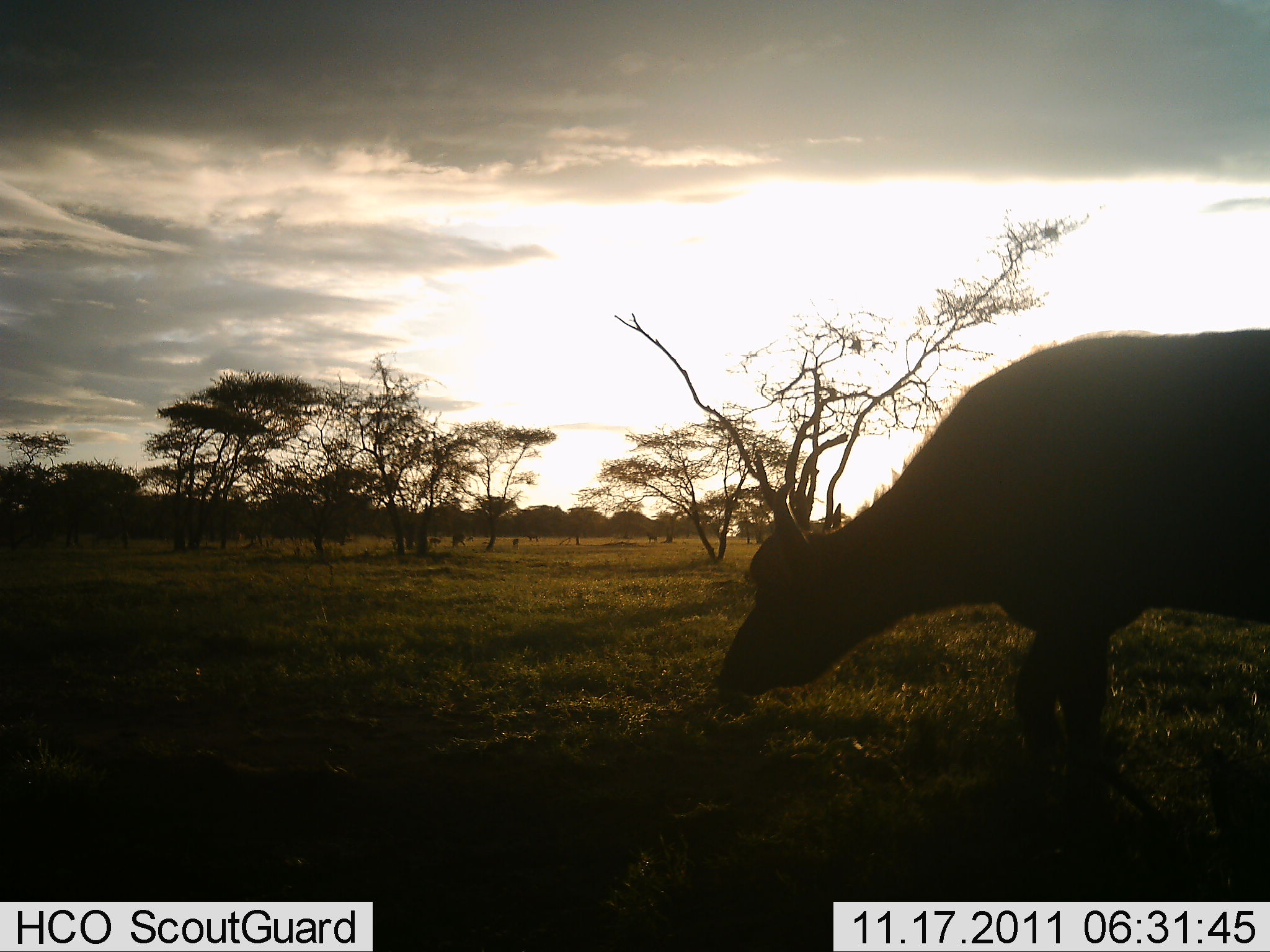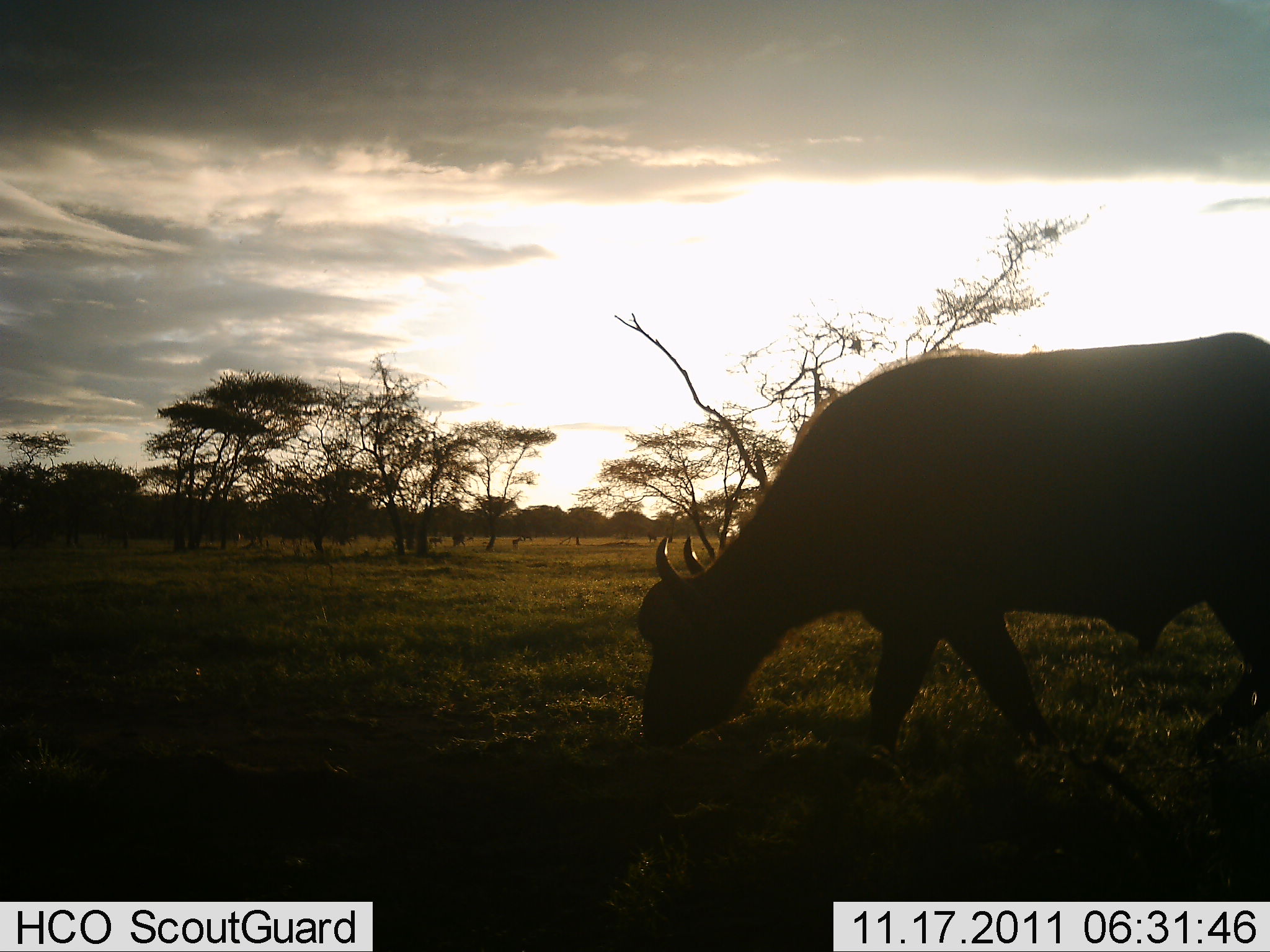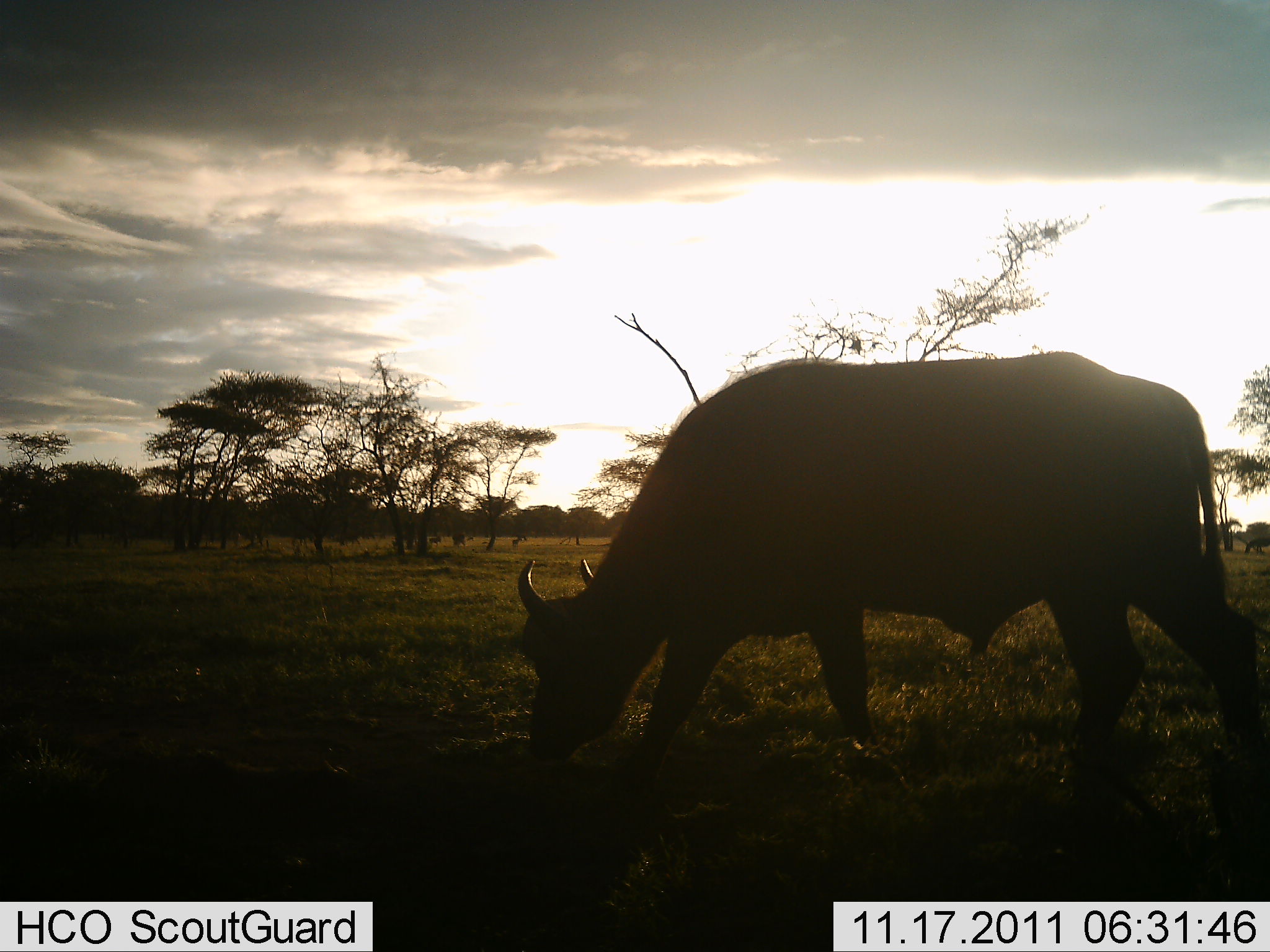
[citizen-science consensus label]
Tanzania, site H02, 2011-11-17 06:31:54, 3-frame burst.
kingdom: Animalia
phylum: Chordata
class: Mammalia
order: Artiodactyla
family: Bovidae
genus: Syncerus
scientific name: Syncerus caffer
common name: cape buffalo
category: buffalo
Buffalo (cape buffalo) (Syncerus caffer), count 1. Behavior (volunteer vote fractions): standing 13%, resting 0%, moving 27%, interacting 0%. Young present (vote fraction): 0%. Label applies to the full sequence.